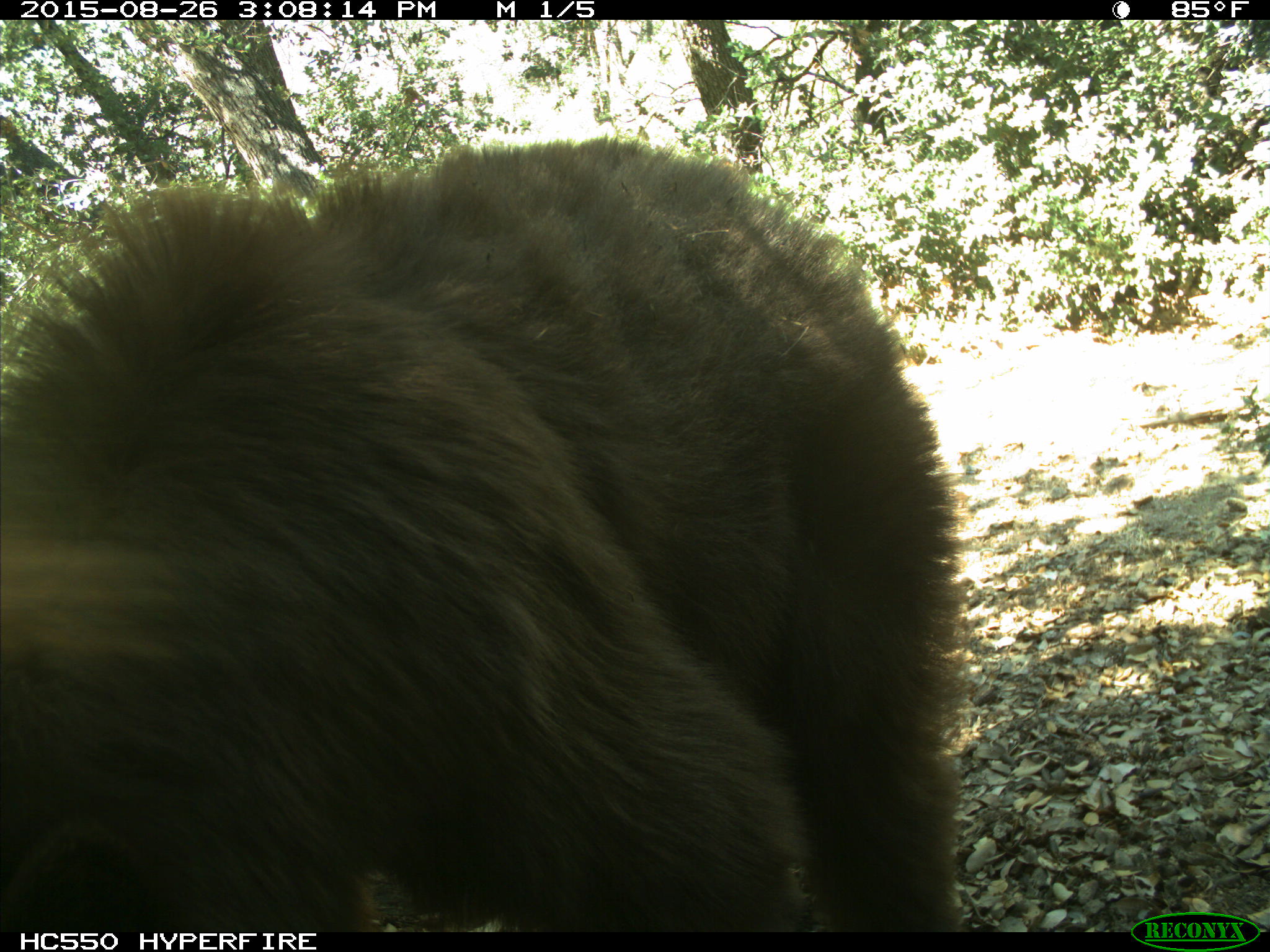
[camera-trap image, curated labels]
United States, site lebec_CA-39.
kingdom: Animalia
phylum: Chordata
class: Mammalia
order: Carnivora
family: Ursidae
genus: Ursus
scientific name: Ursus americanus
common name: american black bear